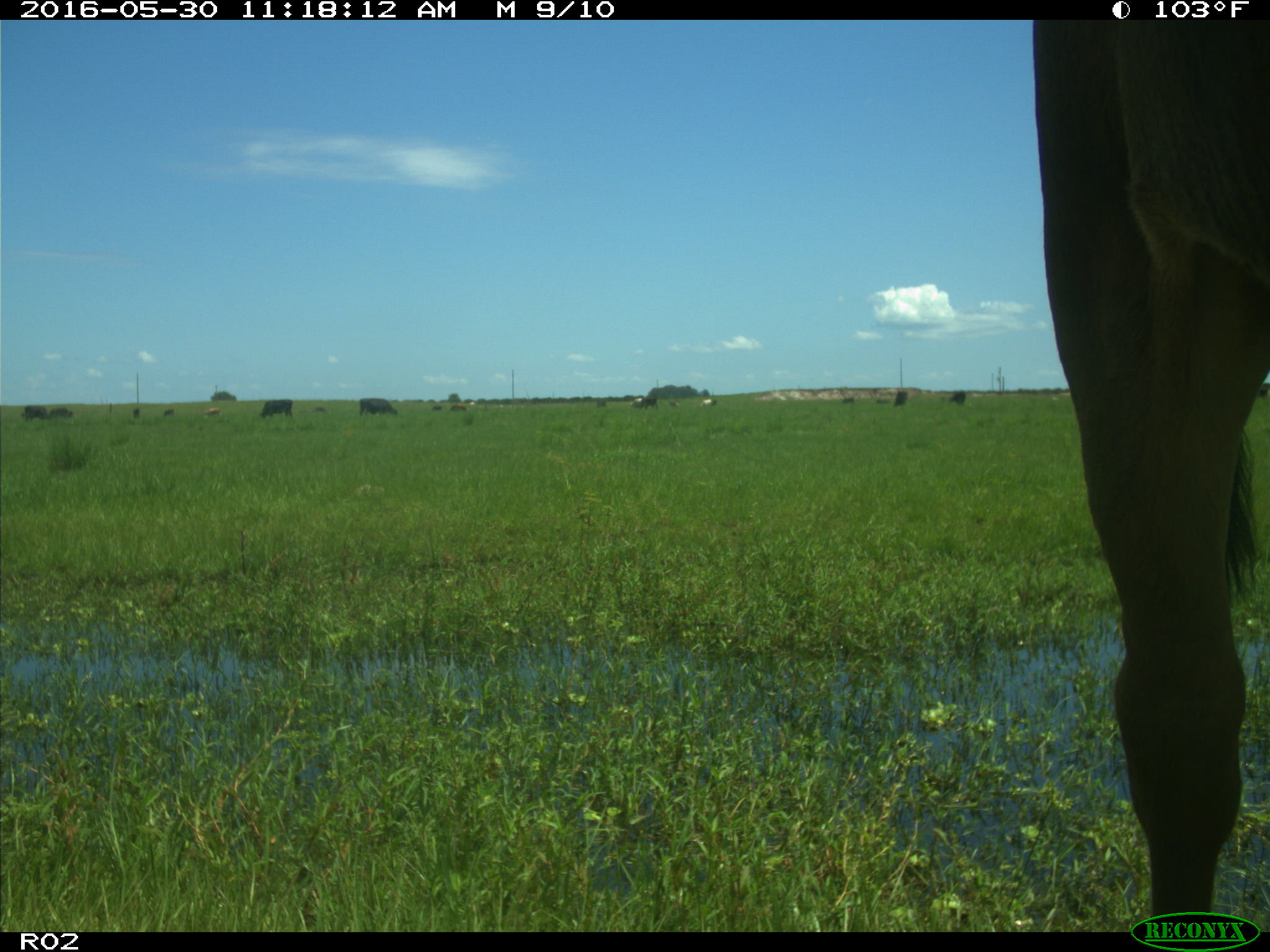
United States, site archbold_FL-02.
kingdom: Animalia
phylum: Chordata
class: Mammalia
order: Artiodactyla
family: Bovidae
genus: Bos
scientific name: Bos taurus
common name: domestic cow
Bos taurus (domestic cow).